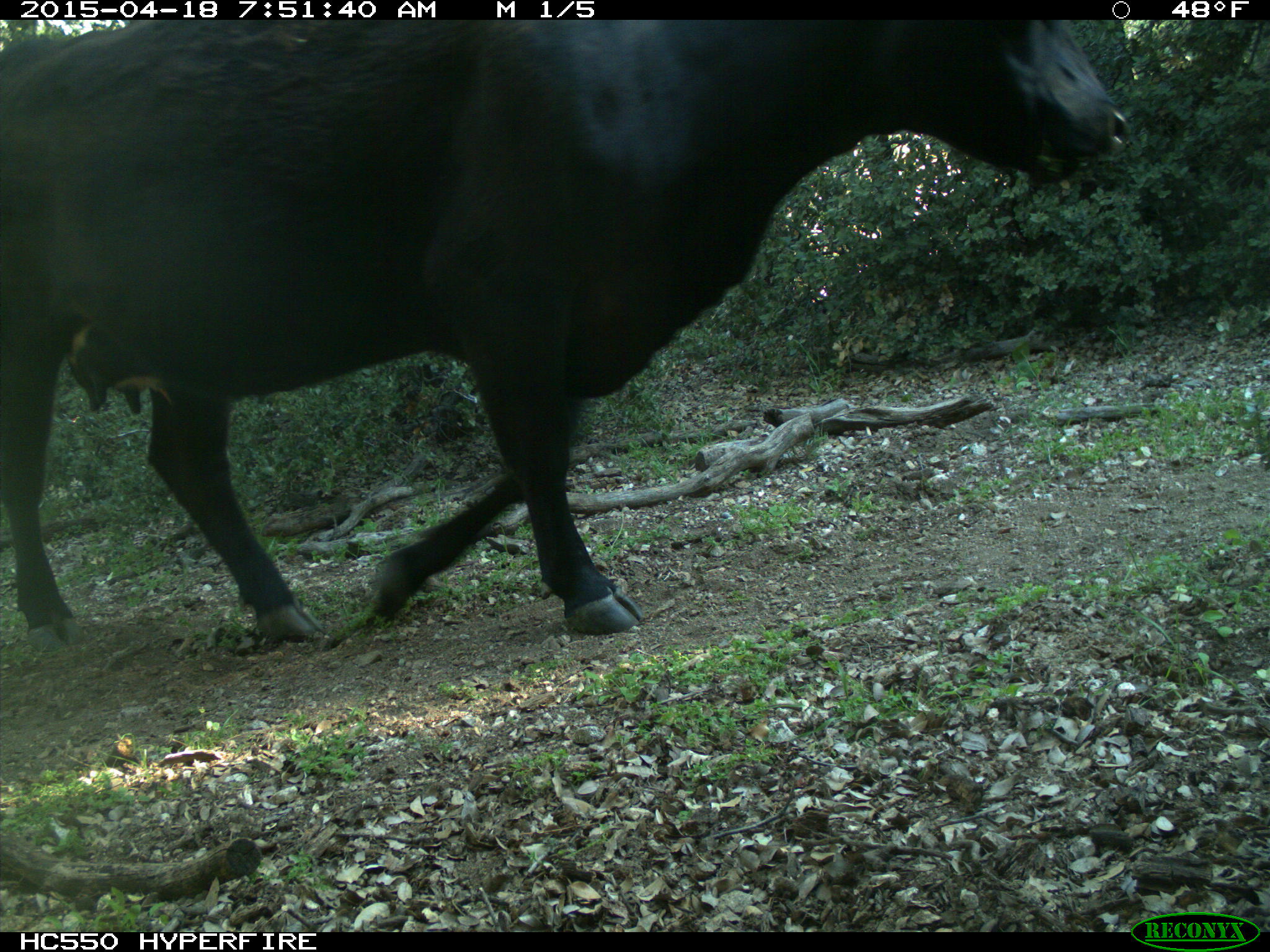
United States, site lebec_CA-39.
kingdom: Animalia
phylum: Chordata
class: Mammalia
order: Artiodactyla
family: Bovidae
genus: Bos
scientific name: Bos taurus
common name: domestic cow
Bos taurus (domestic cow).